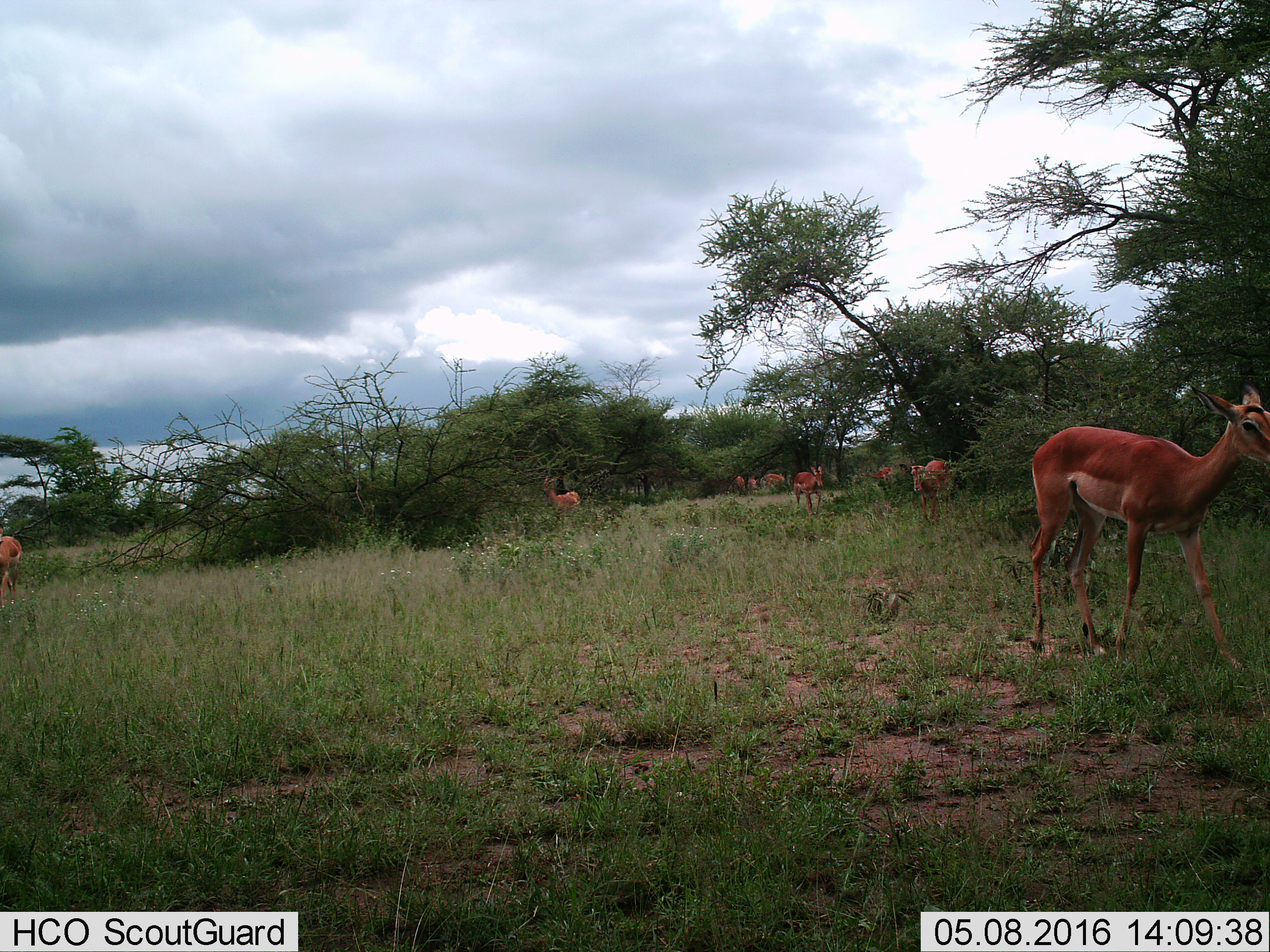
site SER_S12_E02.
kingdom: Animalia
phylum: Chordata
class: Mammalia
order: Artiodactyla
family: Bovidae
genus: Aepyceros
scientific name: Aepyceros melampus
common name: impala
Impala (Aepyceros melampus), count 9. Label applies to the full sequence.